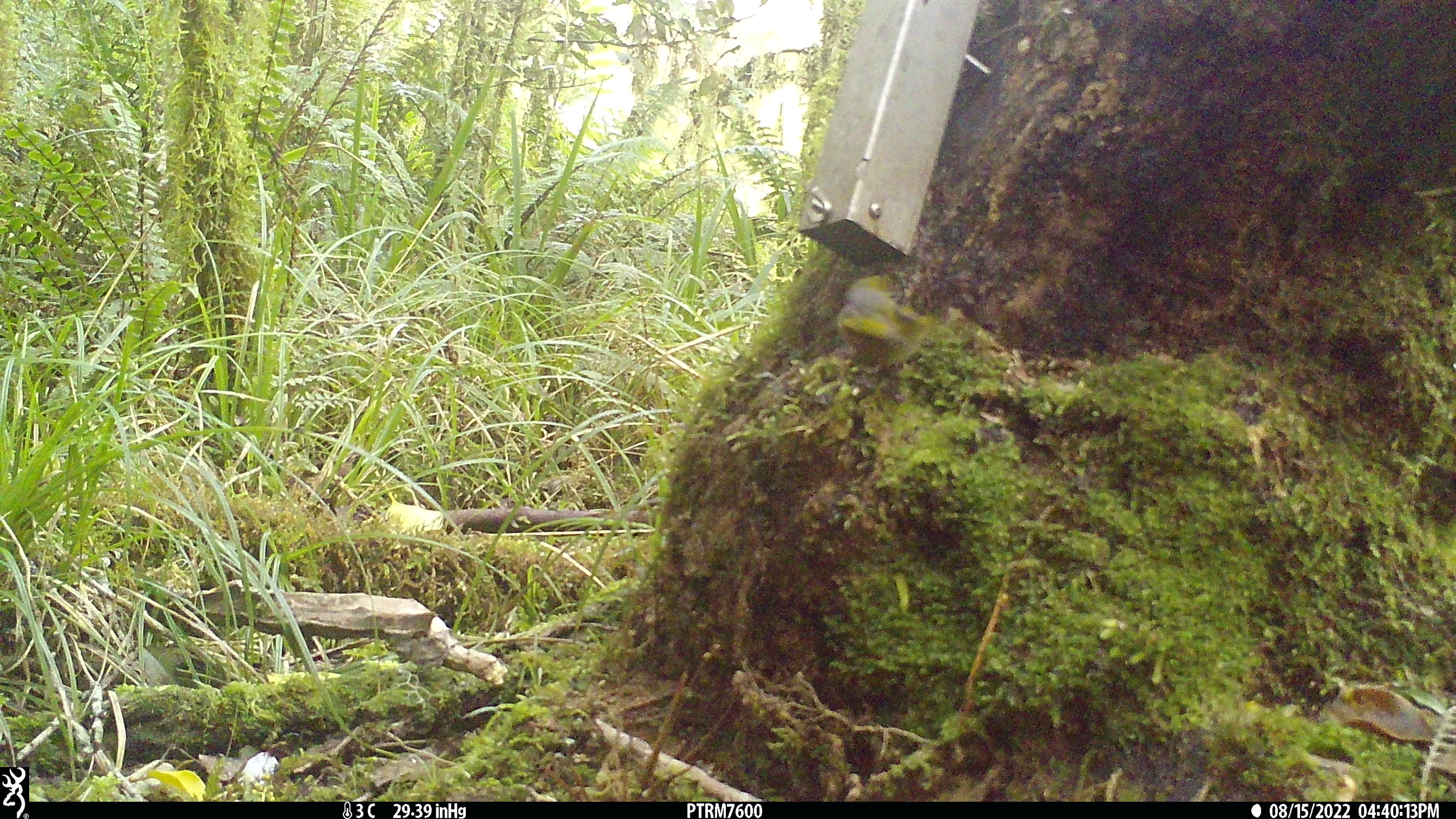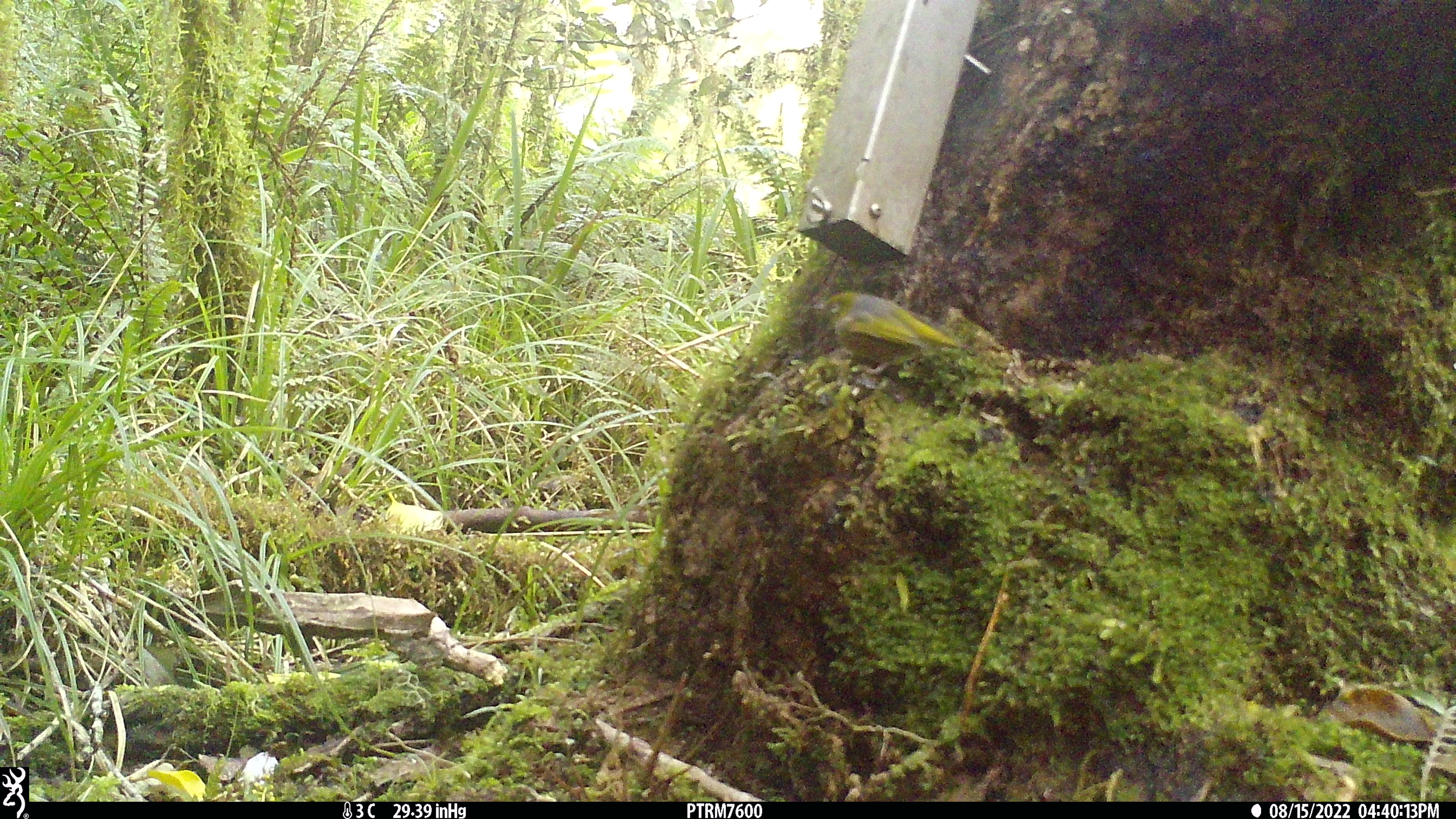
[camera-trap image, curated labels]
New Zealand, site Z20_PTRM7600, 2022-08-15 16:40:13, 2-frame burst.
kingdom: Animalia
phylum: Chordata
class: Aves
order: Passeriformes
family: Zosteropidae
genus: Zosterops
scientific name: Zosterops lateralis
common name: silvereye